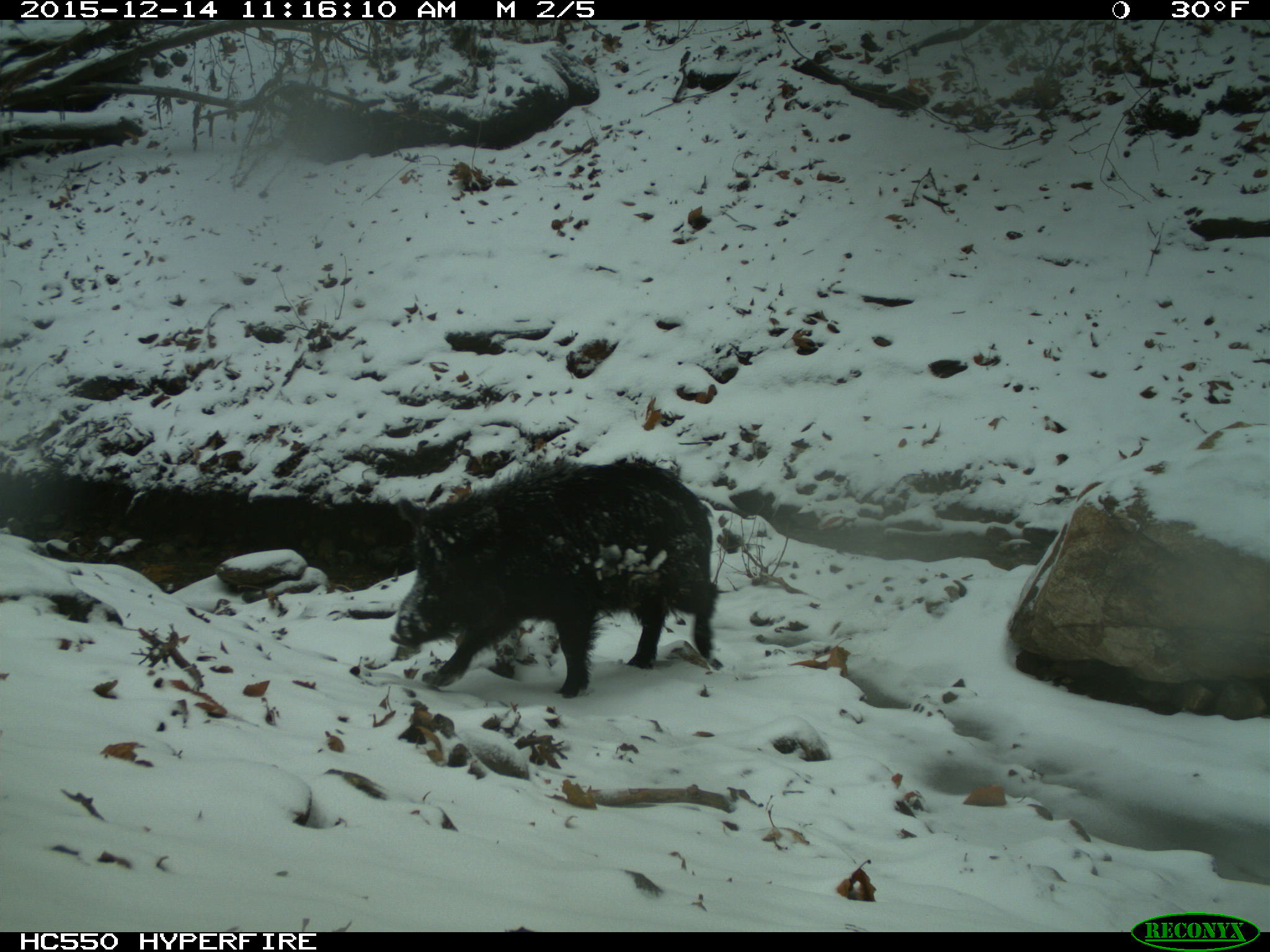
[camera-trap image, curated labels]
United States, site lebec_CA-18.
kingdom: Animalia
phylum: Chordata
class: Mammalia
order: Artiodactyla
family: Suidae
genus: Sus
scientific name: Sus scrofa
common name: wild boar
Sus scrofa (wild boar).